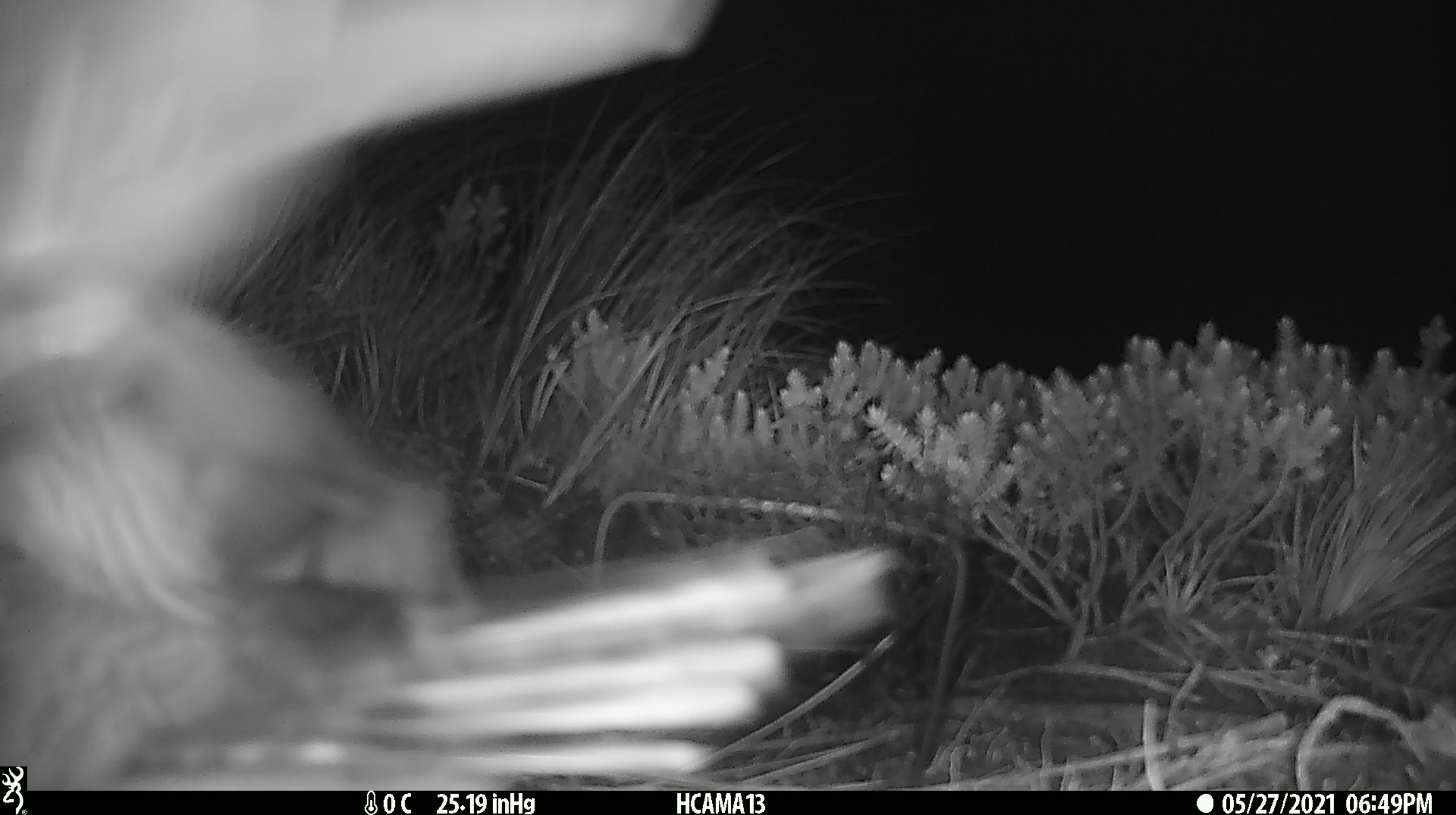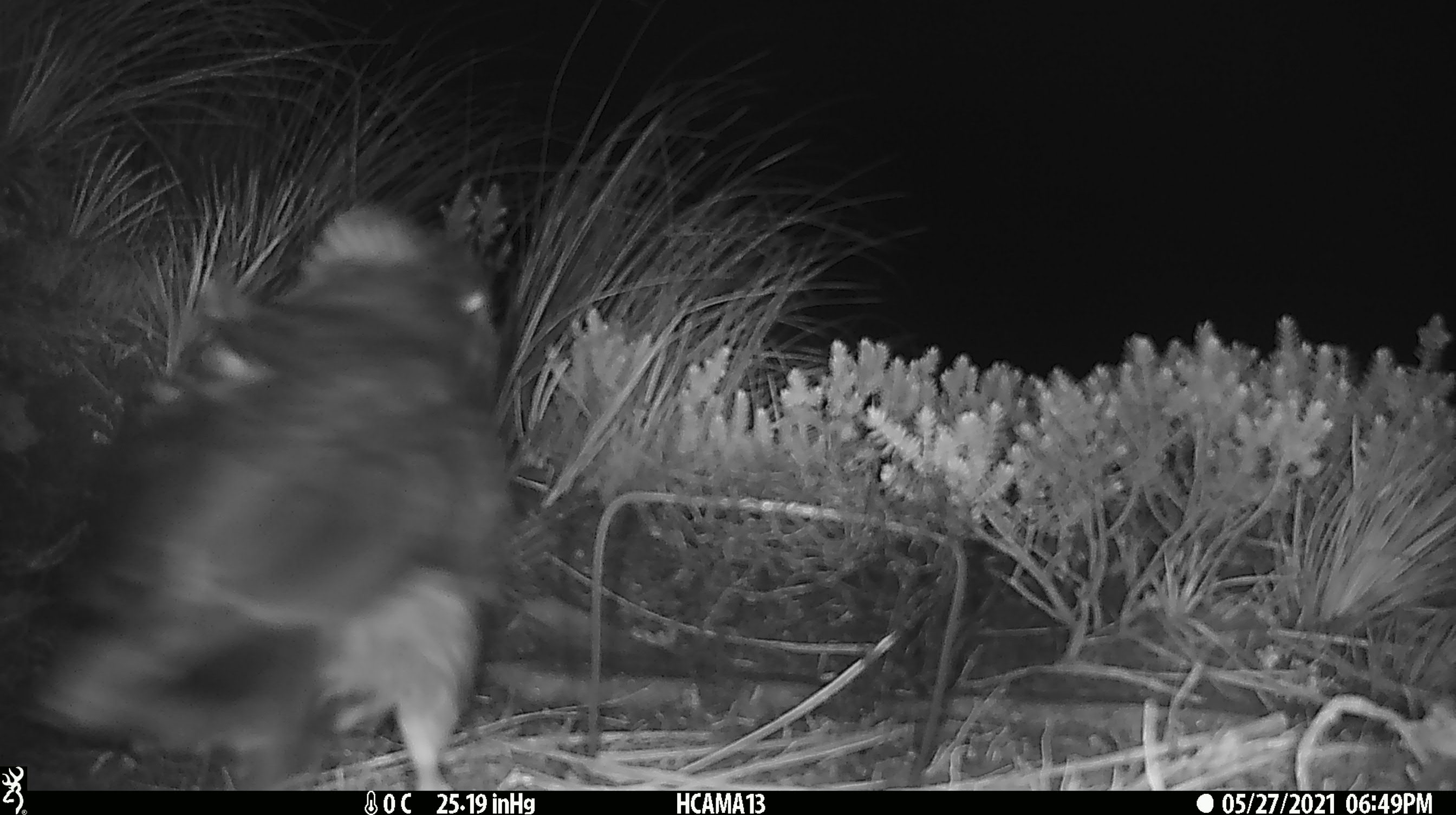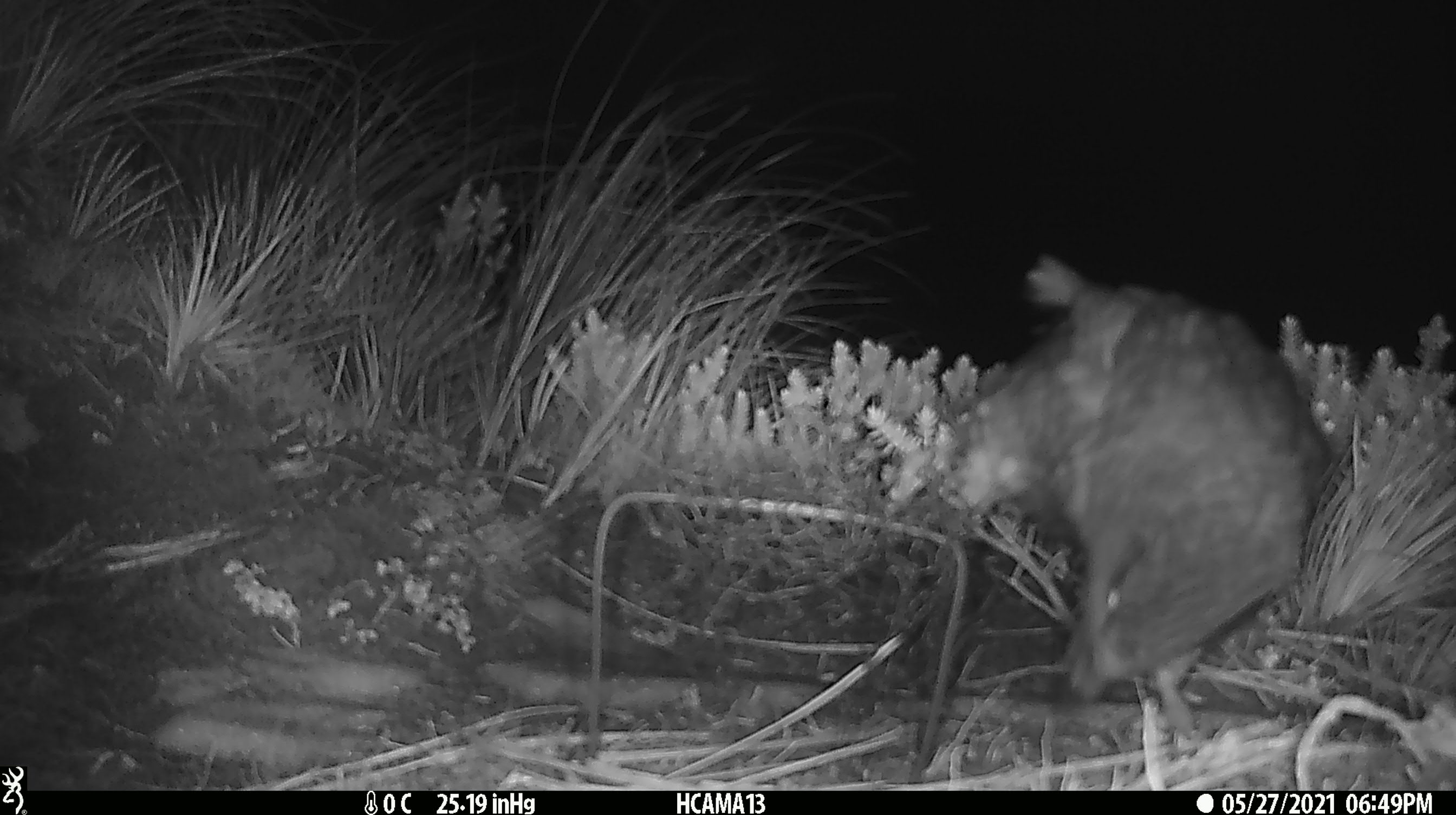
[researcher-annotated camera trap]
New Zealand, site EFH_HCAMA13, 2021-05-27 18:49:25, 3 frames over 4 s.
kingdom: Animalia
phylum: Chordata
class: Aves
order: Psittaciformes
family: Strigopidae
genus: Nestor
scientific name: Nestor notabilis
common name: kea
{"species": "kea (Nestor notabilis)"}